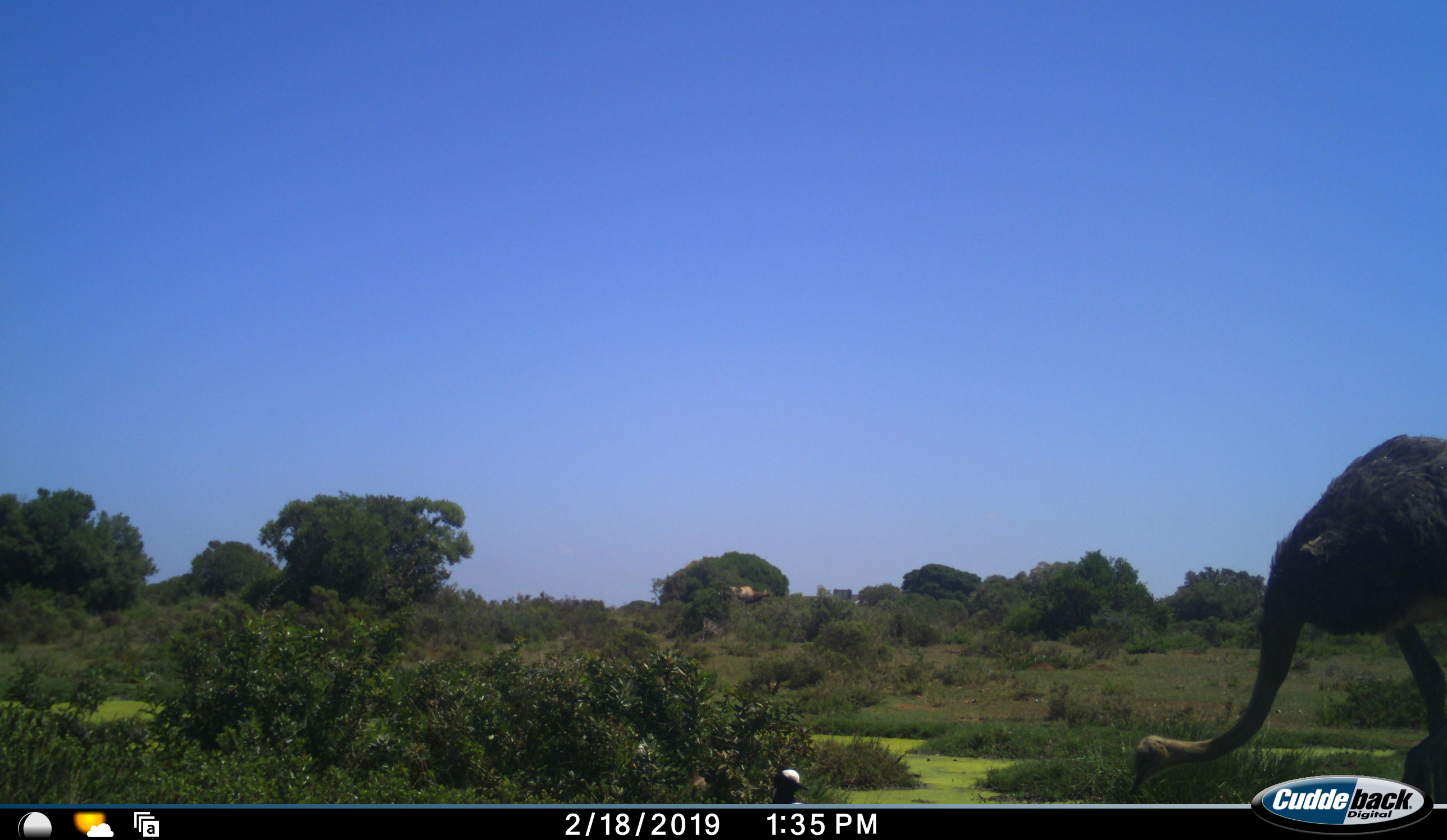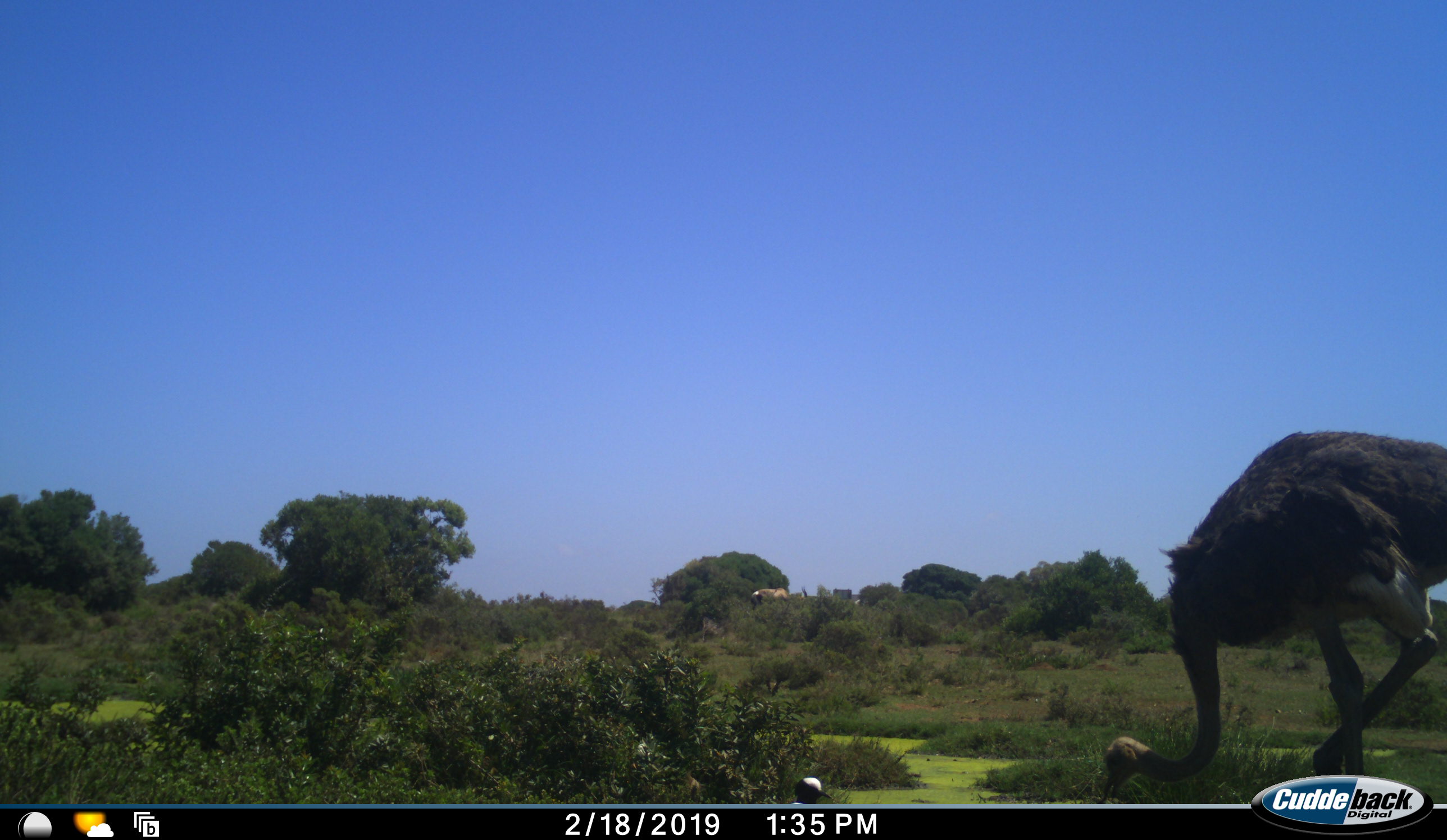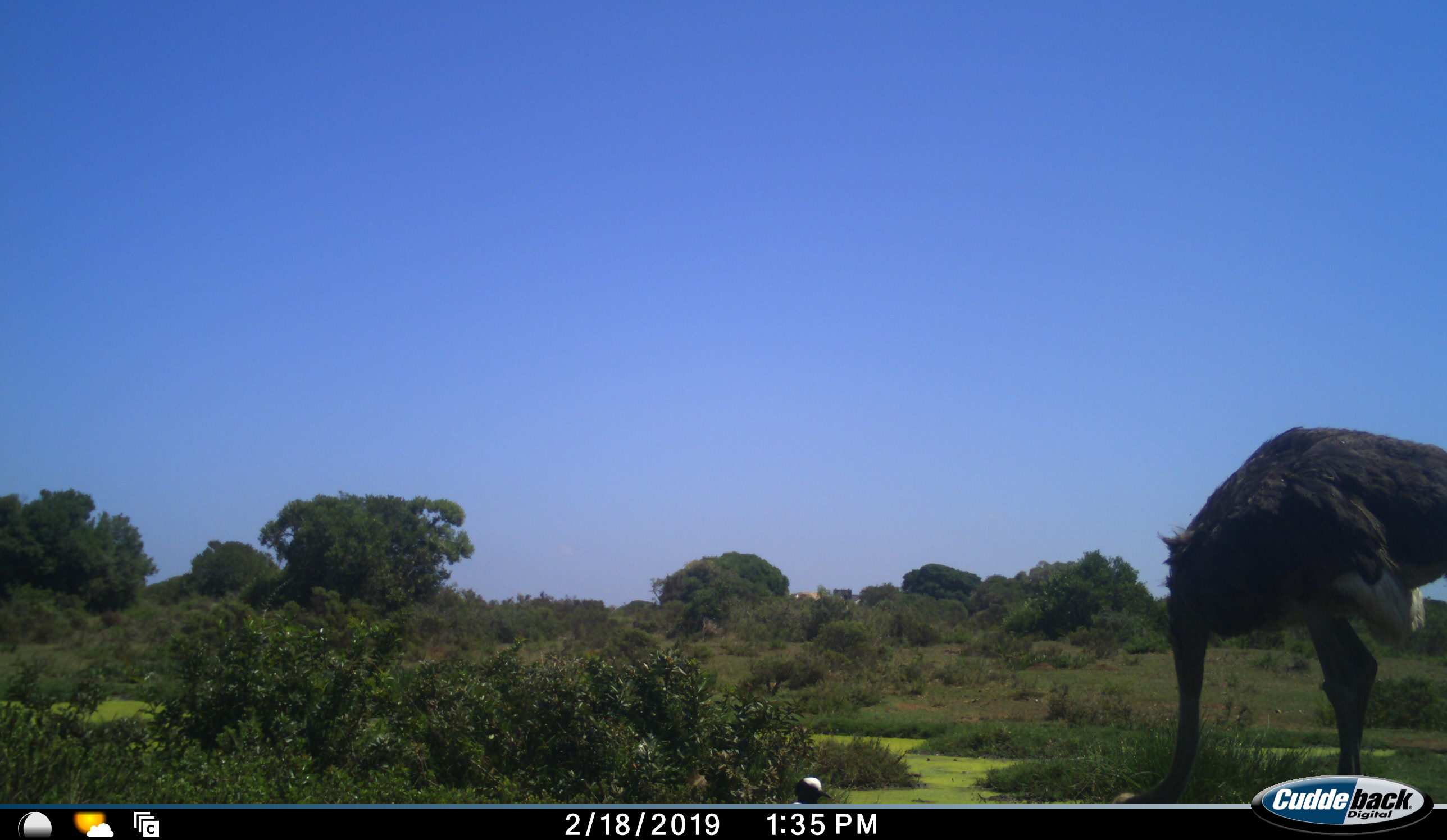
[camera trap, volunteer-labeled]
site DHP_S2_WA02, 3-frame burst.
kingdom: Animalia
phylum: Chordata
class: Aves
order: Struthioniformes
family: Struthionidae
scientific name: Struthionidae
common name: ostrich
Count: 1.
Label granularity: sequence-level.